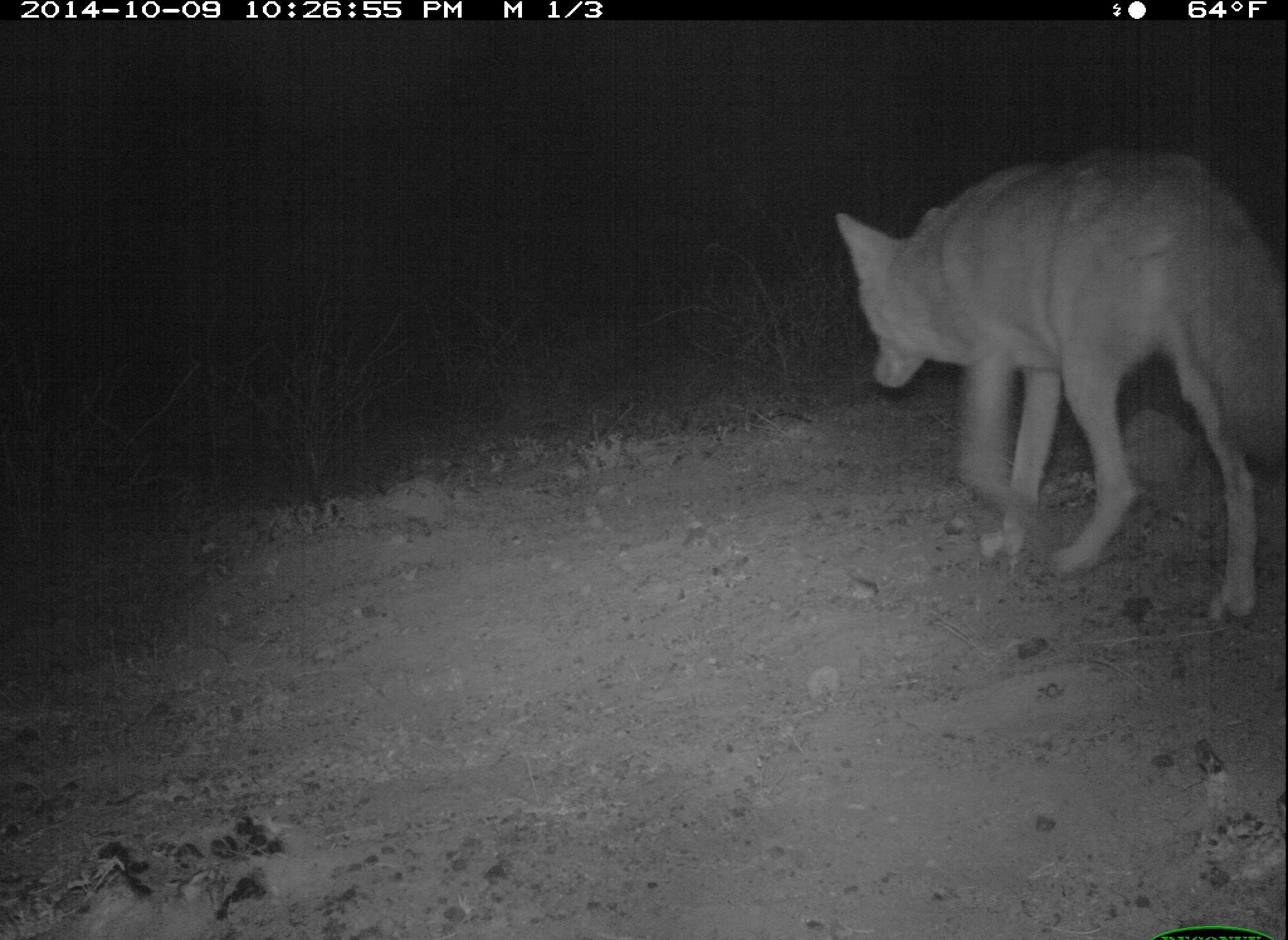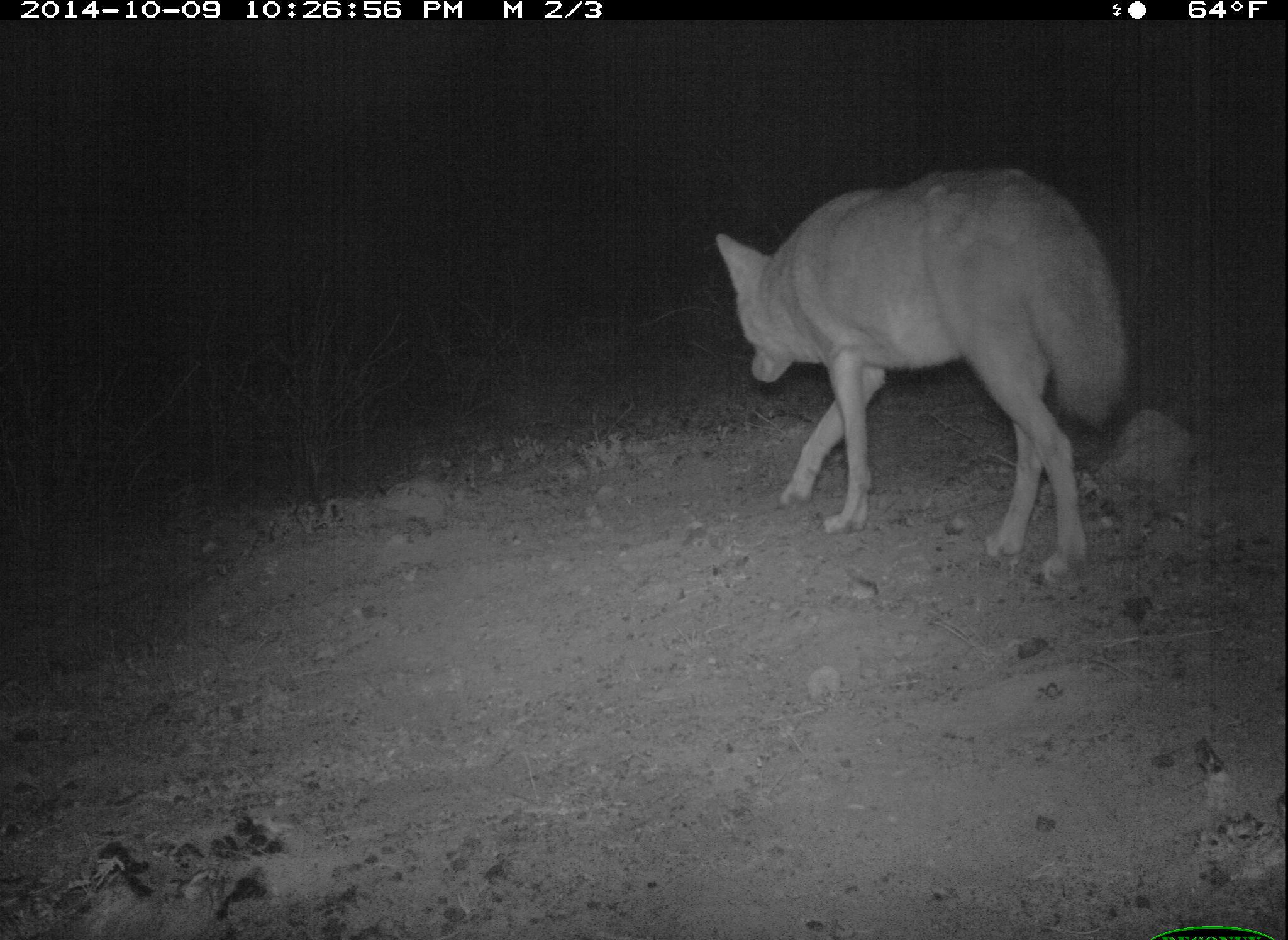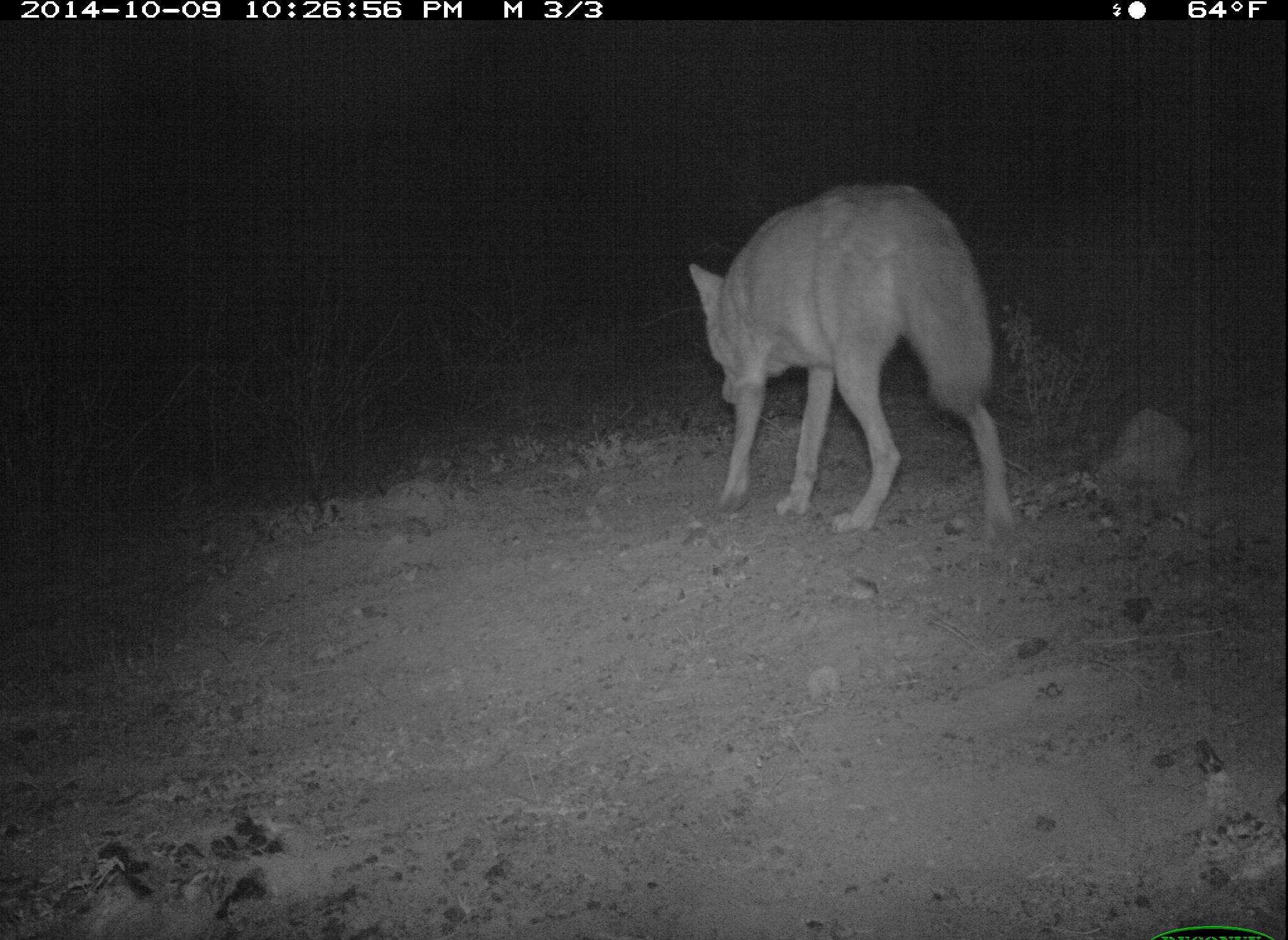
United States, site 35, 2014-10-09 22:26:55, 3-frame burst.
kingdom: Animalia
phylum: Chordata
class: Mammalia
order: Carnivora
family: Canidae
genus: Canis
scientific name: Canis latrans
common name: coyote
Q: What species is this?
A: Coyote (Canis latrans).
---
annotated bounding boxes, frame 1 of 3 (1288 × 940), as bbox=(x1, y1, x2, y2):
coyote: bbox=(832, 144, 1288, 627)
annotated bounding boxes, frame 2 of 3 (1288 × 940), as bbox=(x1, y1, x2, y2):
coyote: bbox=(713, 164, 1124, 588)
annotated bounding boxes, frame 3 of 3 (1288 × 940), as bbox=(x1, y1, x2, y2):
coyote: bbox=(689, 183, 1017, 548)